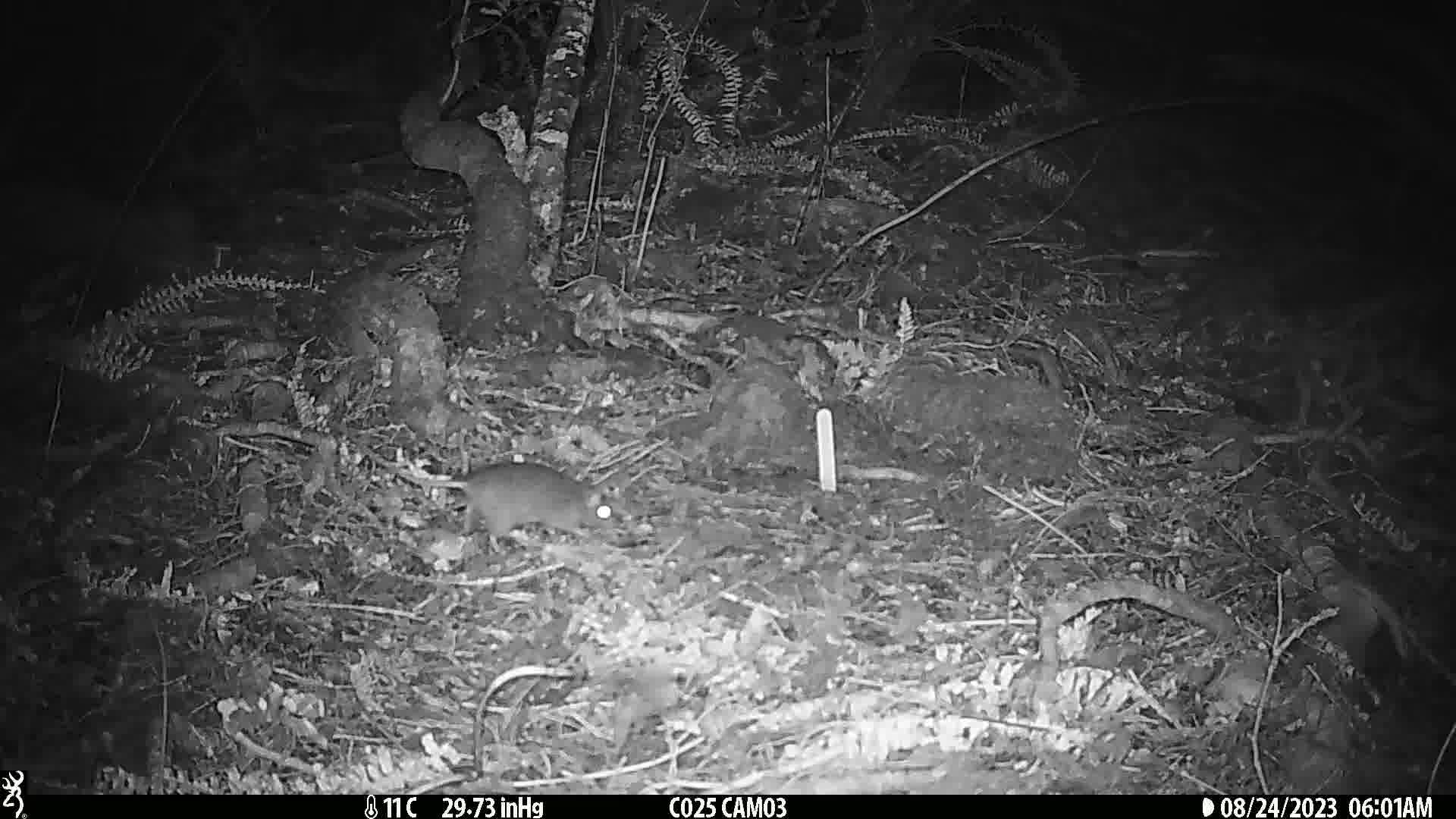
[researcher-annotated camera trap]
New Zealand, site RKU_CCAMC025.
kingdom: Animalia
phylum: Chordata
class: Mammalia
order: Rodentia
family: Muridae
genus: Rattus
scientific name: Rattus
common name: rat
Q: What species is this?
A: Rat (Rattus).